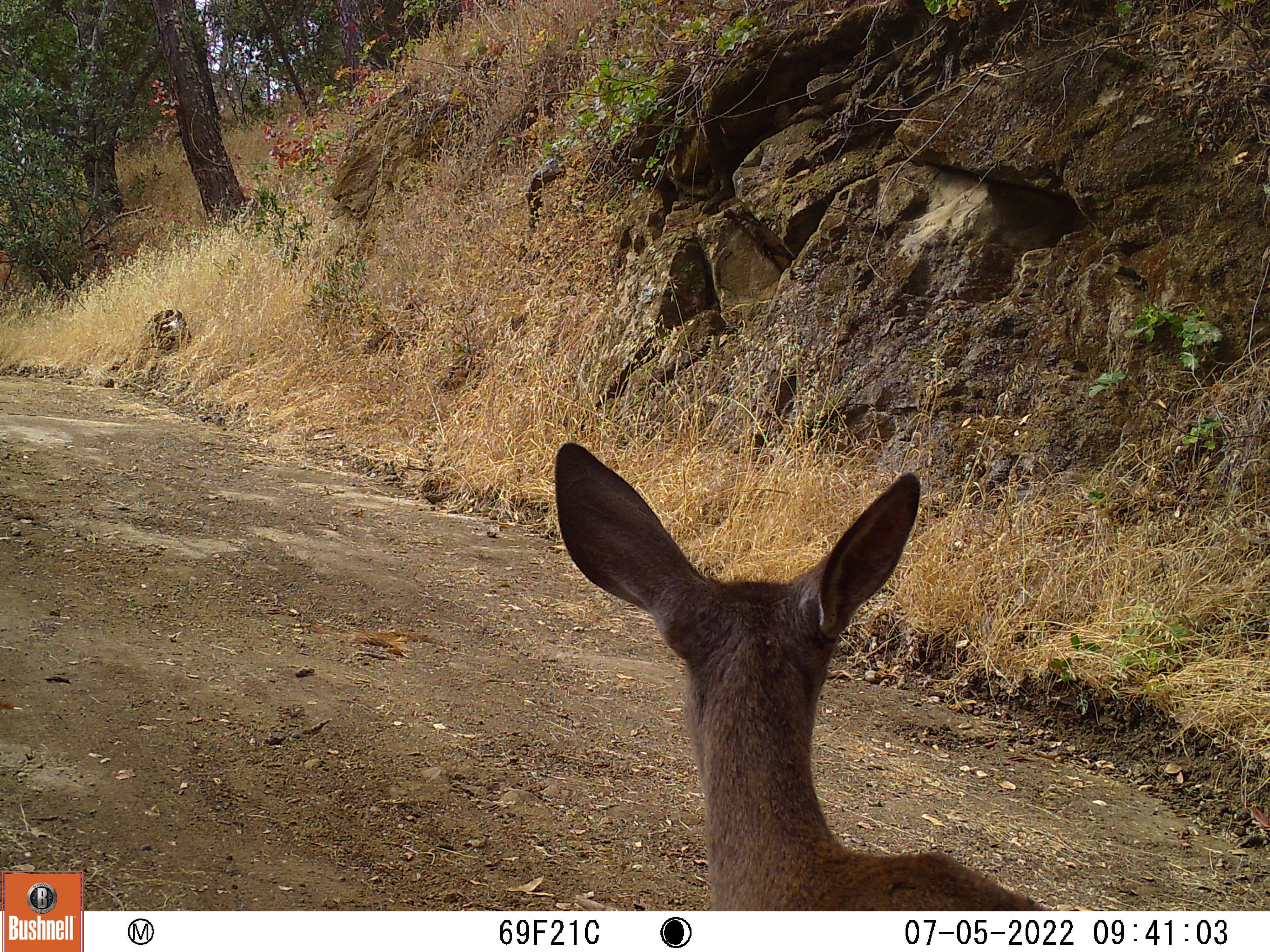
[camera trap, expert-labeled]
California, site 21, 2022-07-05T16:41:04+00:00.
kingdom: Animalia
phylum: Chordata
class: Mammalia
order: Artiodactyla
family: Cervidae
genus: Odocoileus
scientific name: Odocoileus hemionus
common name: mule deer